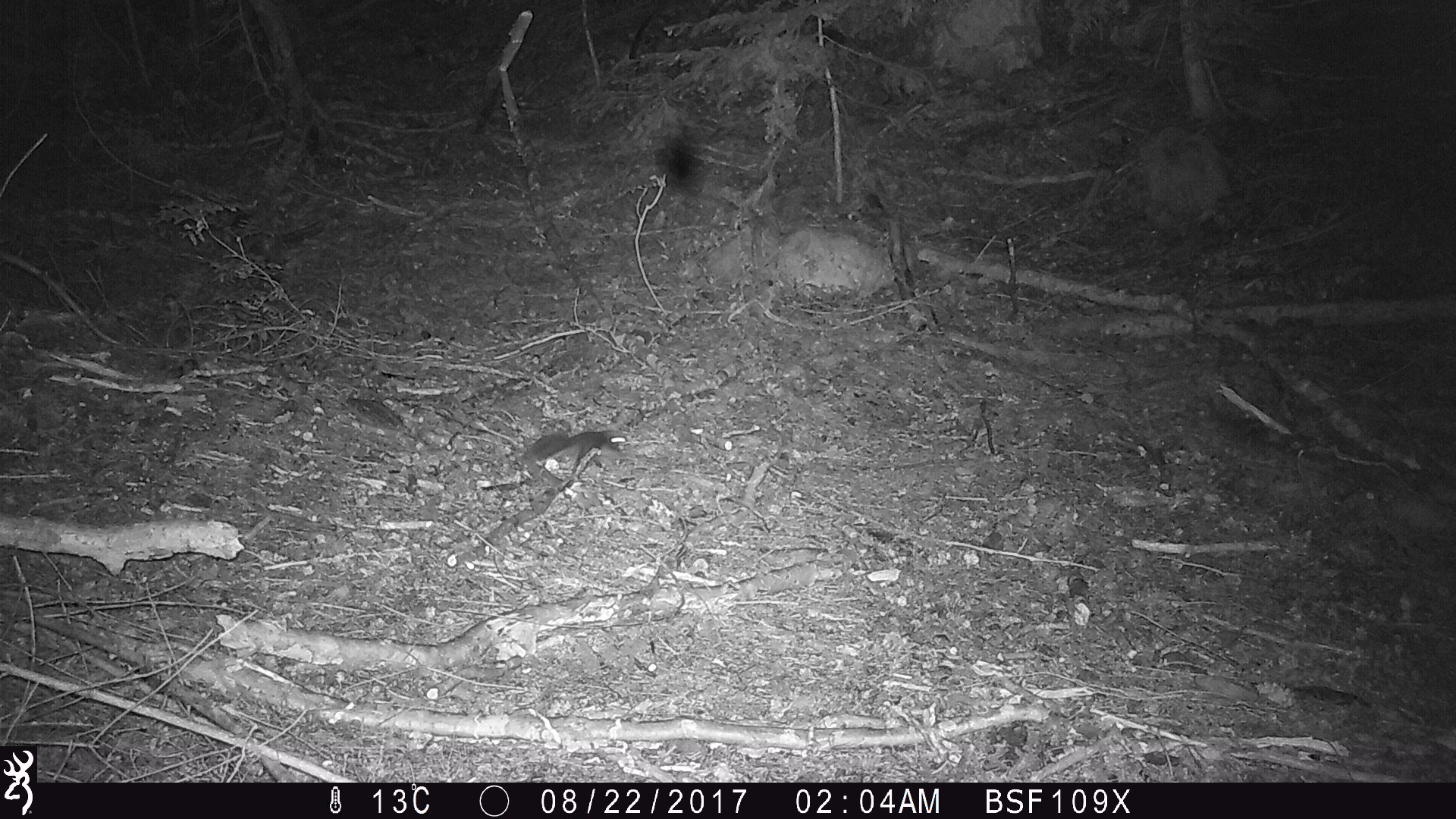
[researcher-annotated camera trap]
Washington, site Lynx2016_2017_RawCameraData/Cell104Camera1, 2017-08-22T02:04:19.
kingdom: Animalia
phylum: Chordata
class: Mammalia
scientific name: Mammalia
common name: small mammal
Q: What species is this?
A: Small mammal (Mammalia).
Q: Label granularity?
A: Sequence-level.